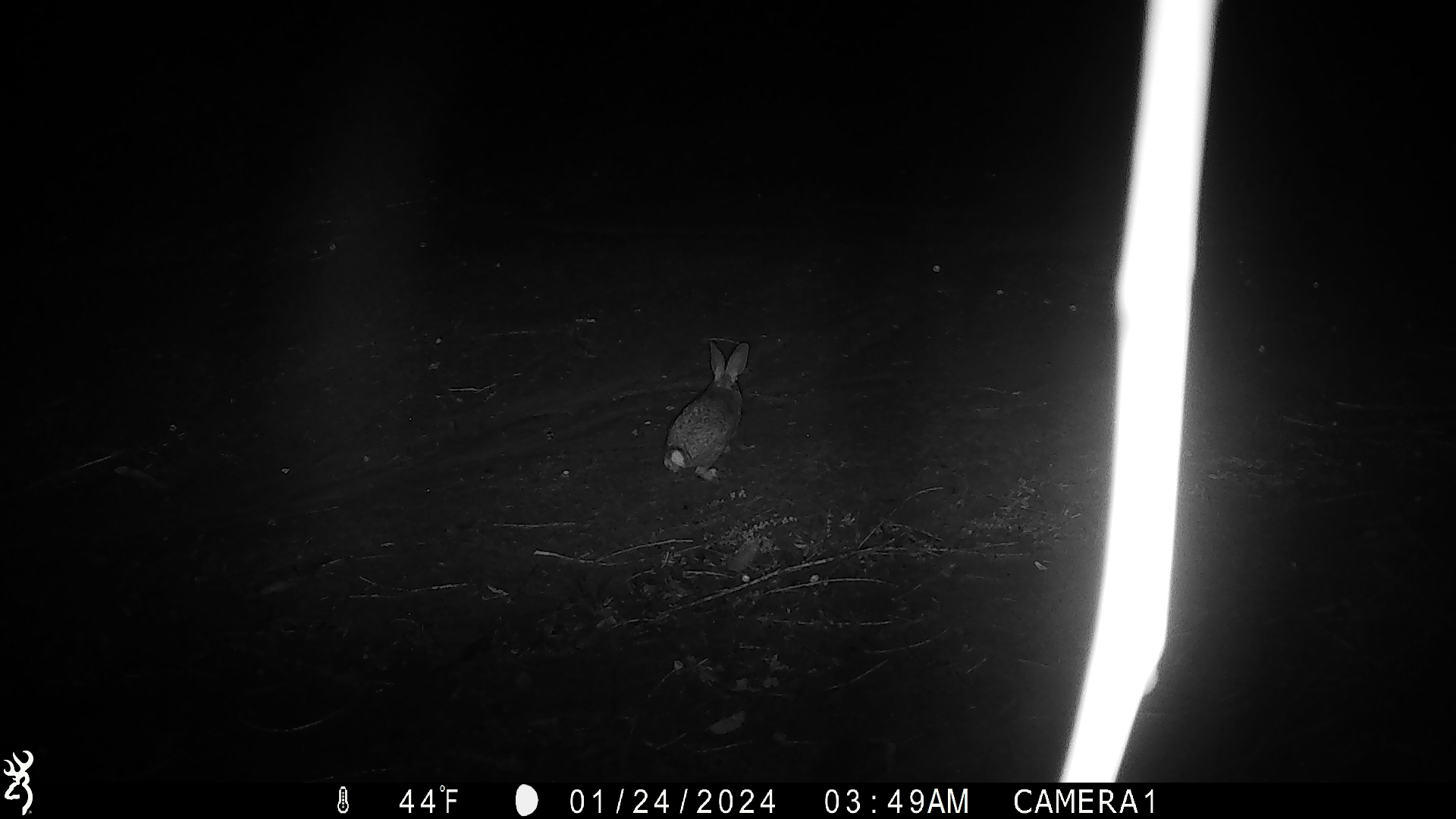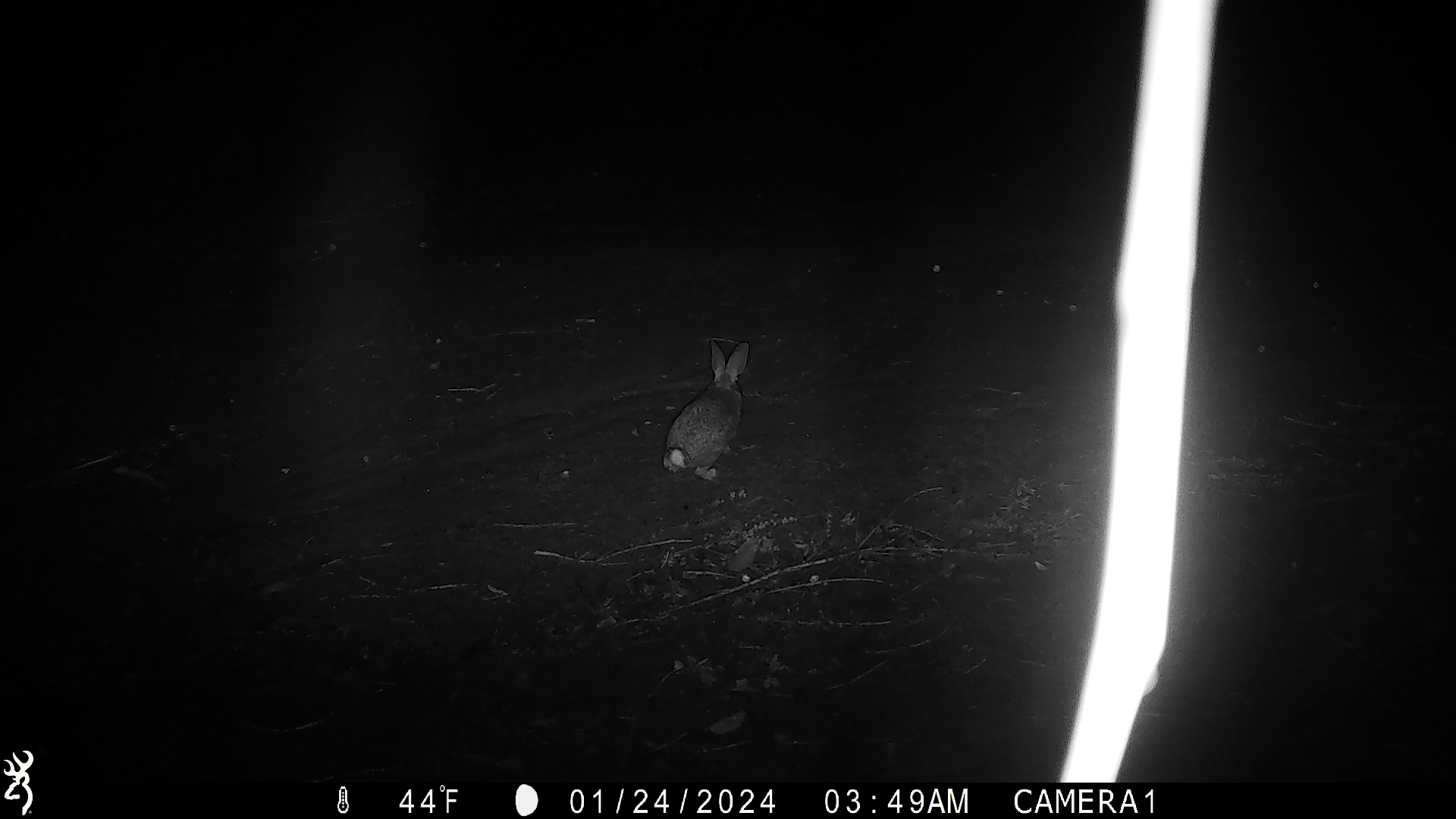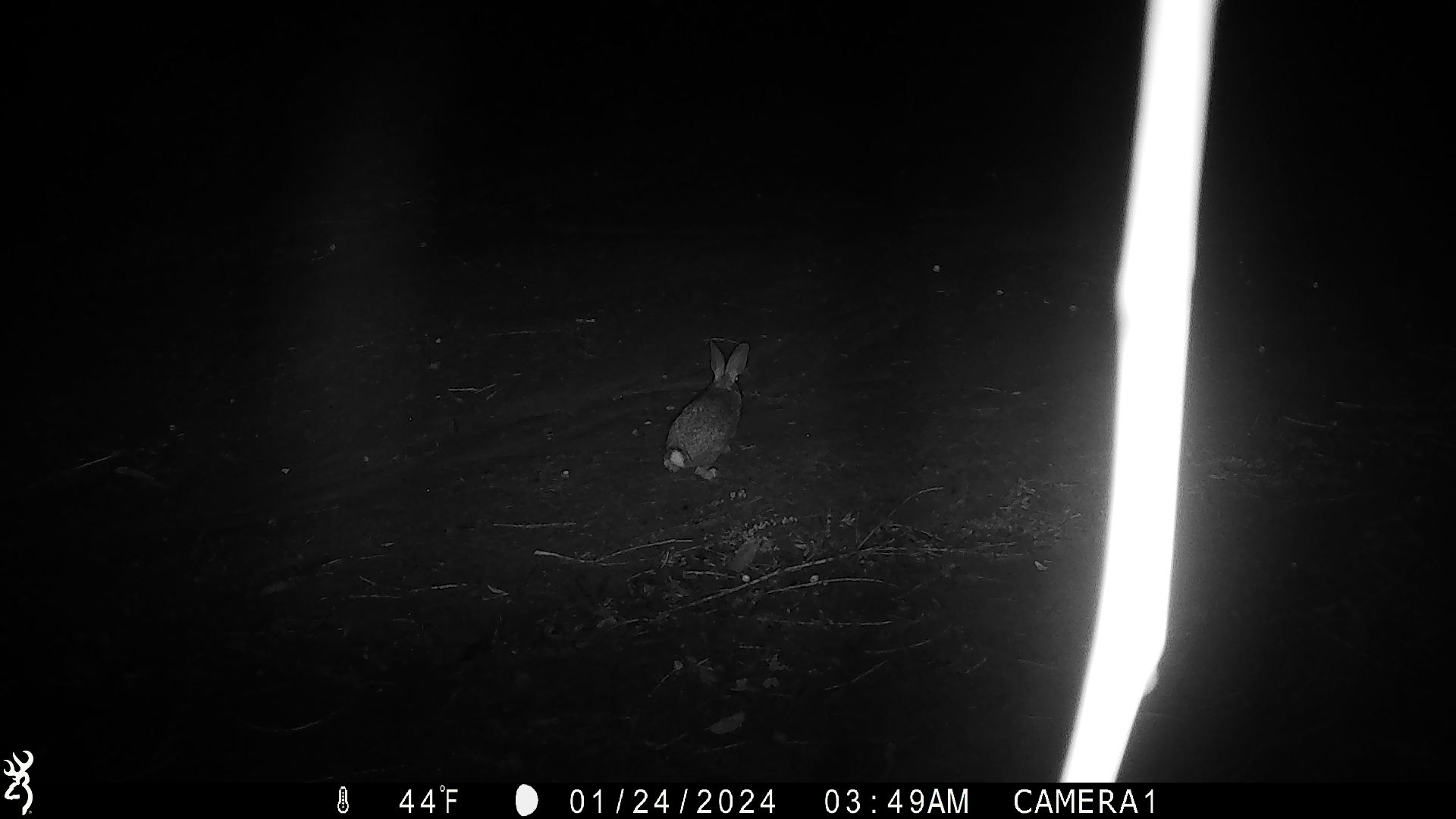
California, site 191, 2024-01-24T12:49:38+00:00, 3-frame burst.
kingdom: Animalia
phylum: Chordata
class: Mammalia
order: Lagomorpha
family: Leporidae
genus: Sylvilagus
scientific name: Sylvilagus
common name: cottontail rabbit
Cottontail rabbit (Sylvilagus).